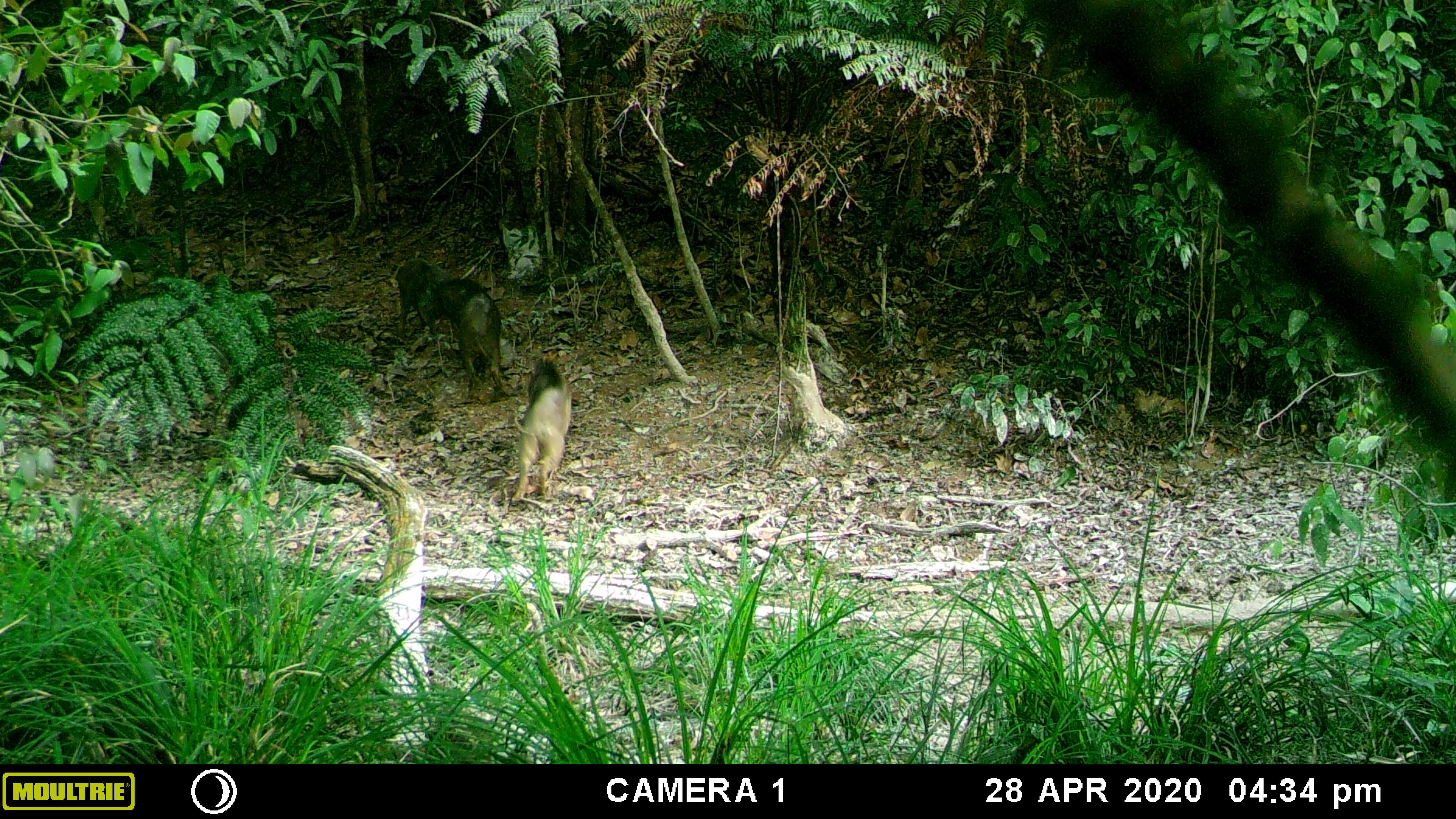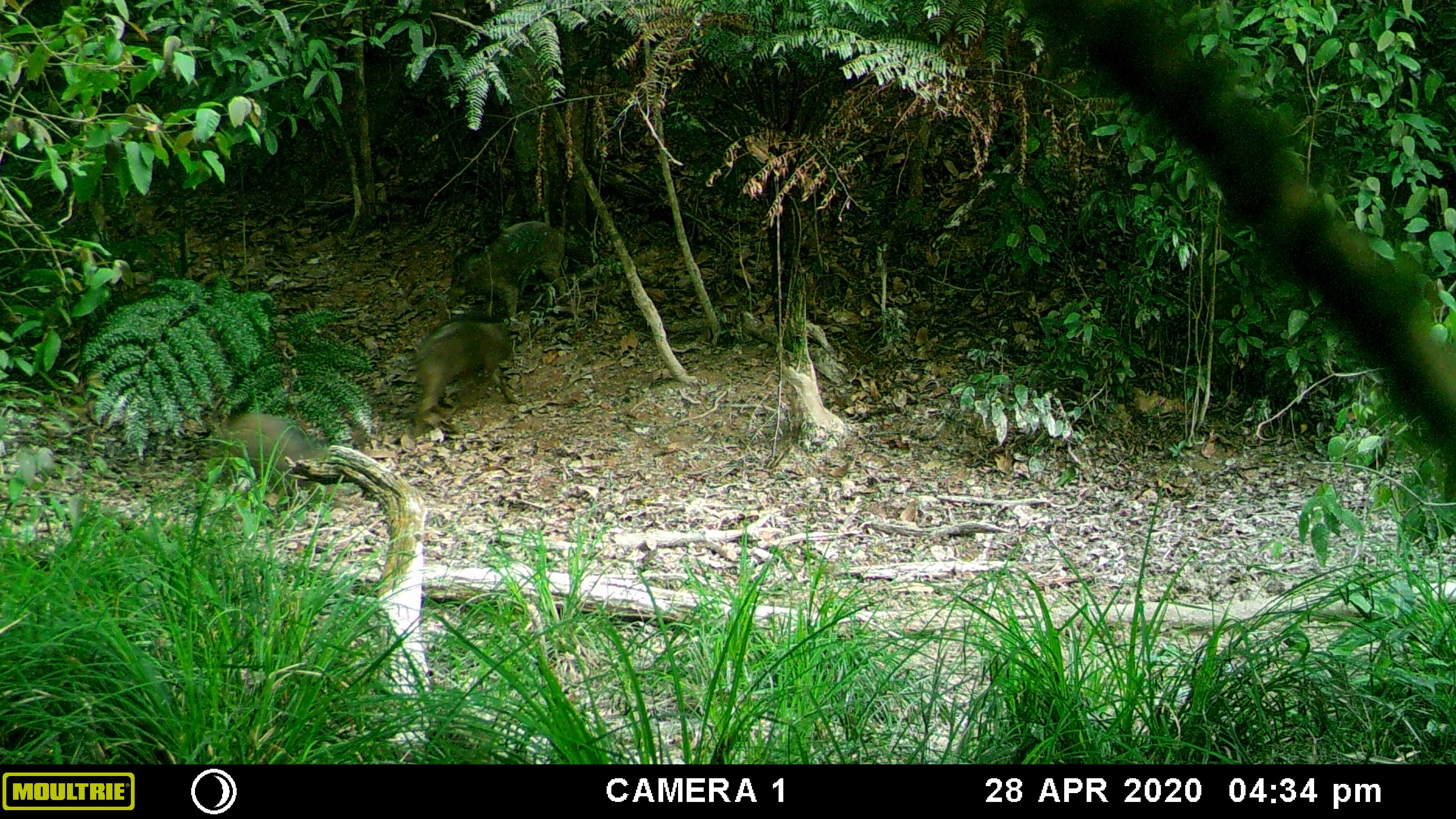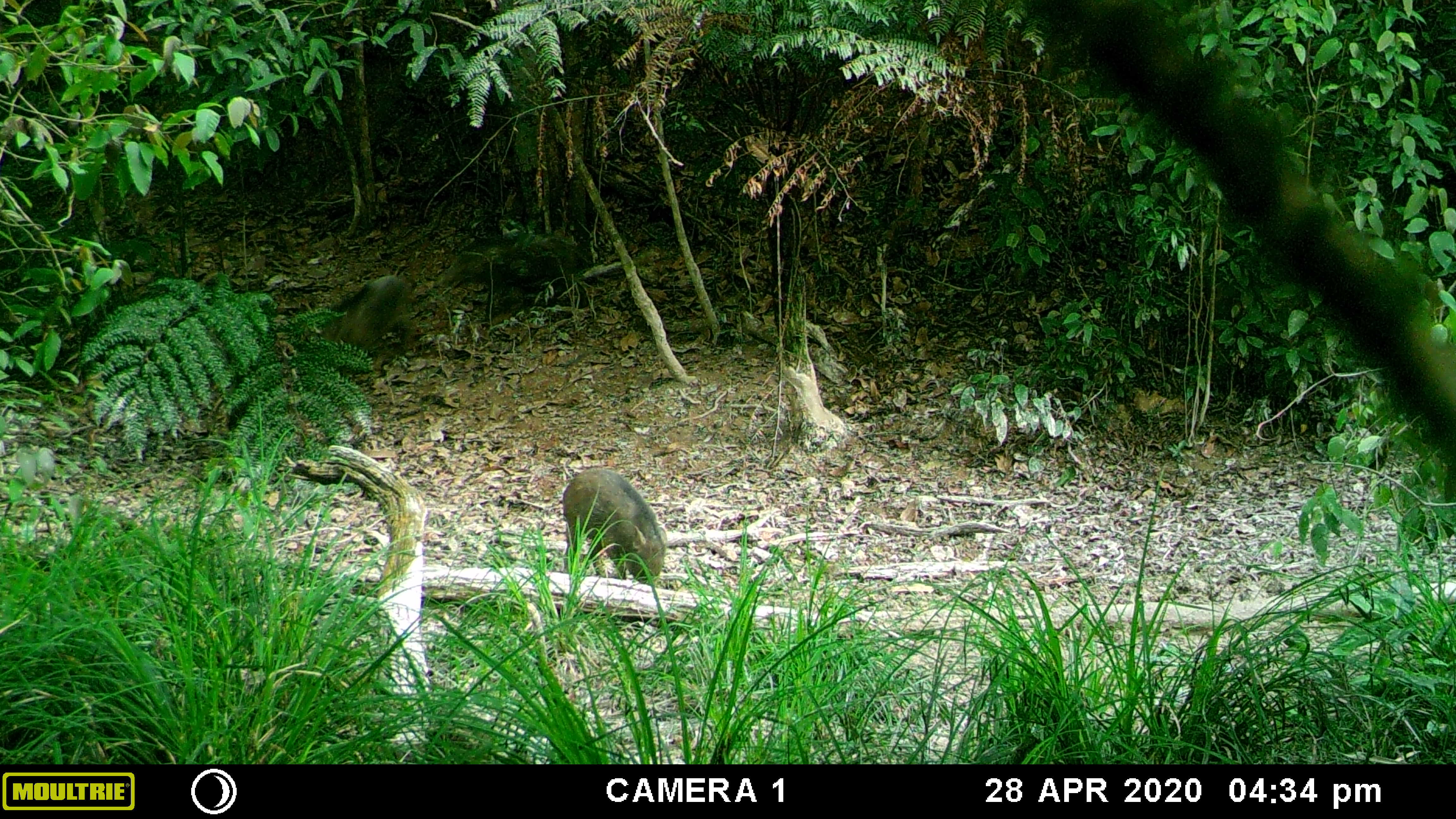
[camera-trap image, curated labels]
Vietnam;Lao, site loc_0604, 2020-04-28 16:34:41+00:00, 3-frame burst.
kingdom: Animalia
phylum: Chordata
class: Mammalia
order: Artiodactyla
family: Suidae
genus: Sus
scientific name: Sus scrofa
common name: eurasian wild pig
Eurasian wild pig (Sus scrofa). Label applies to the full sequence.